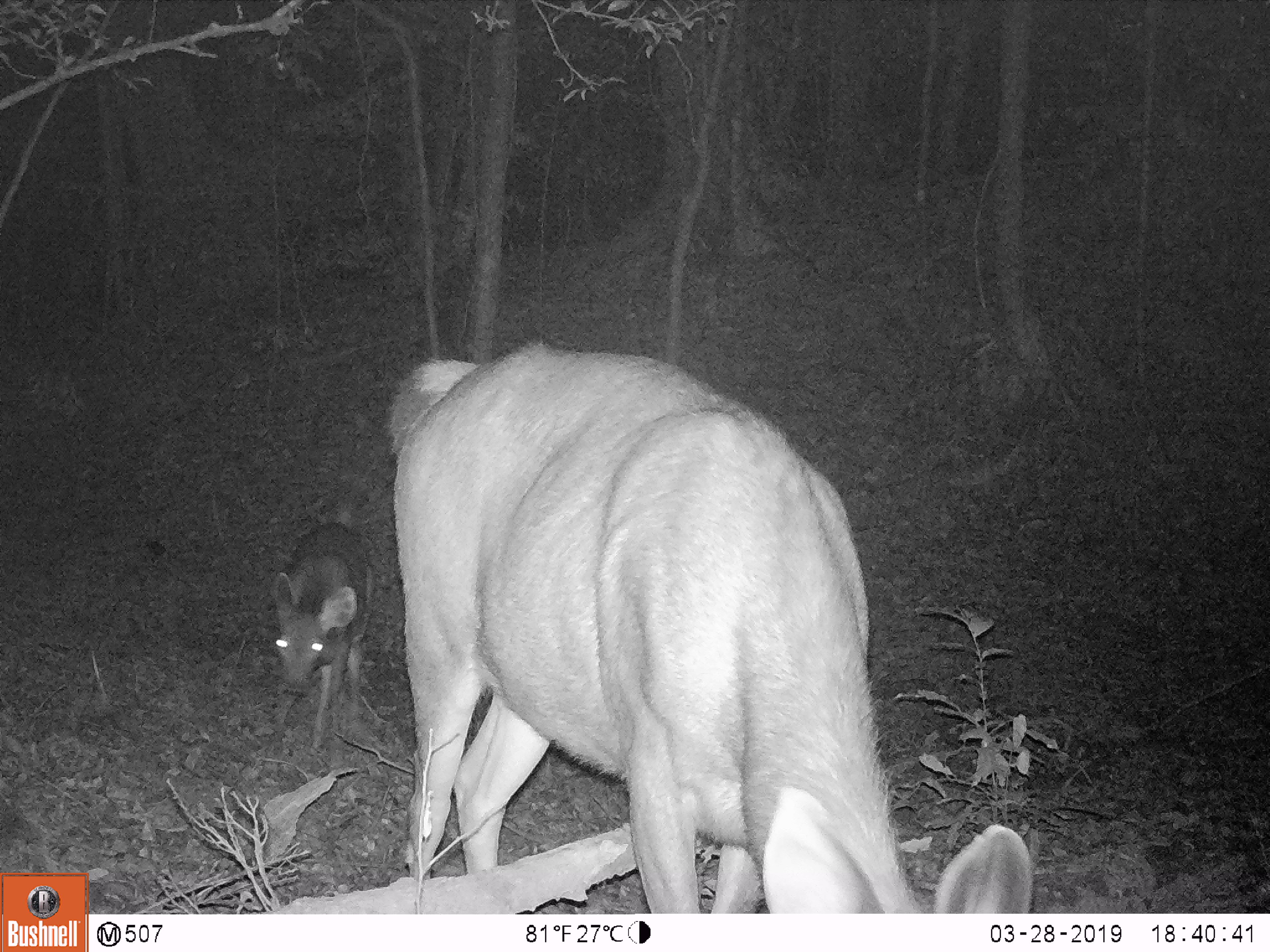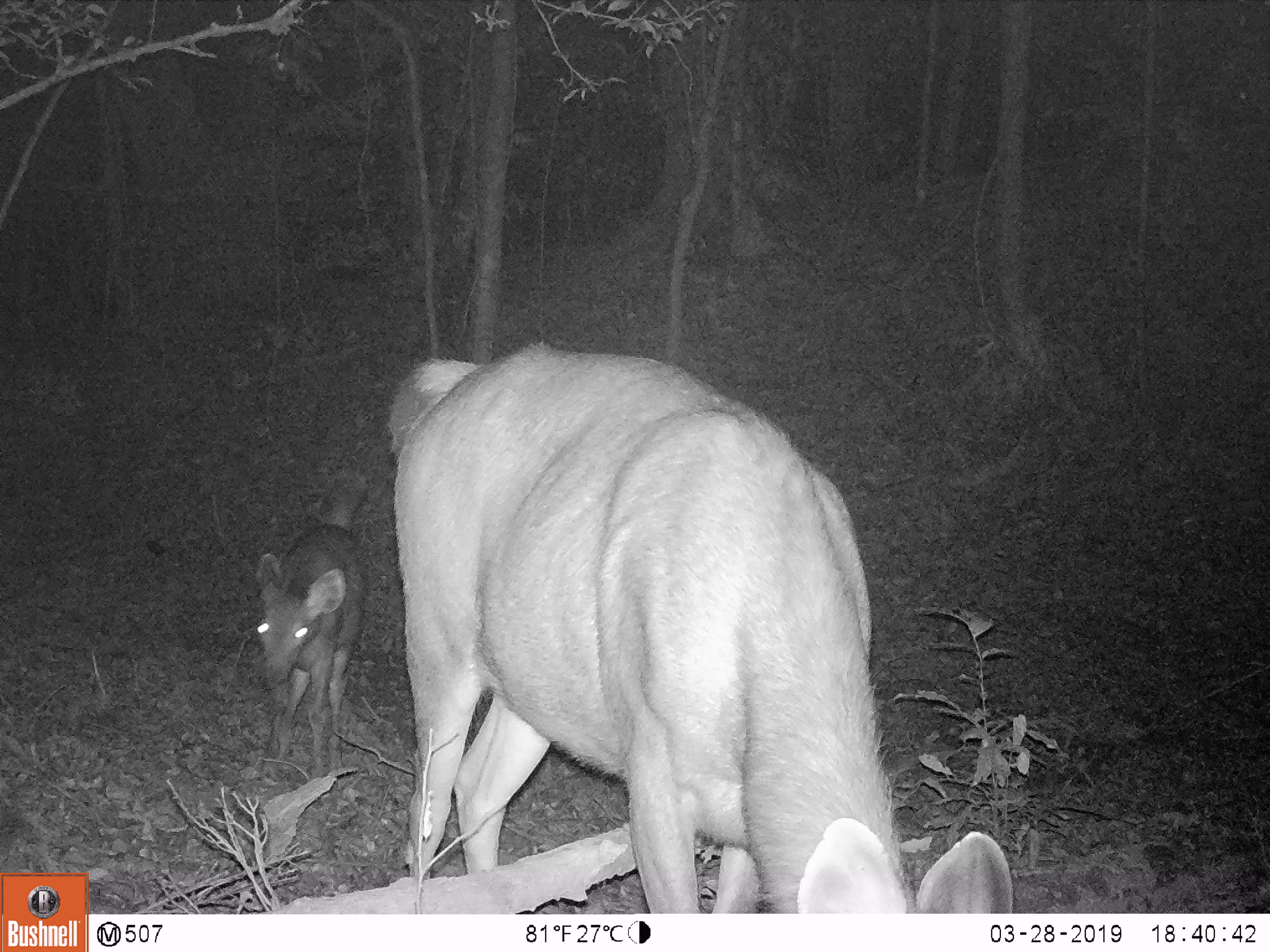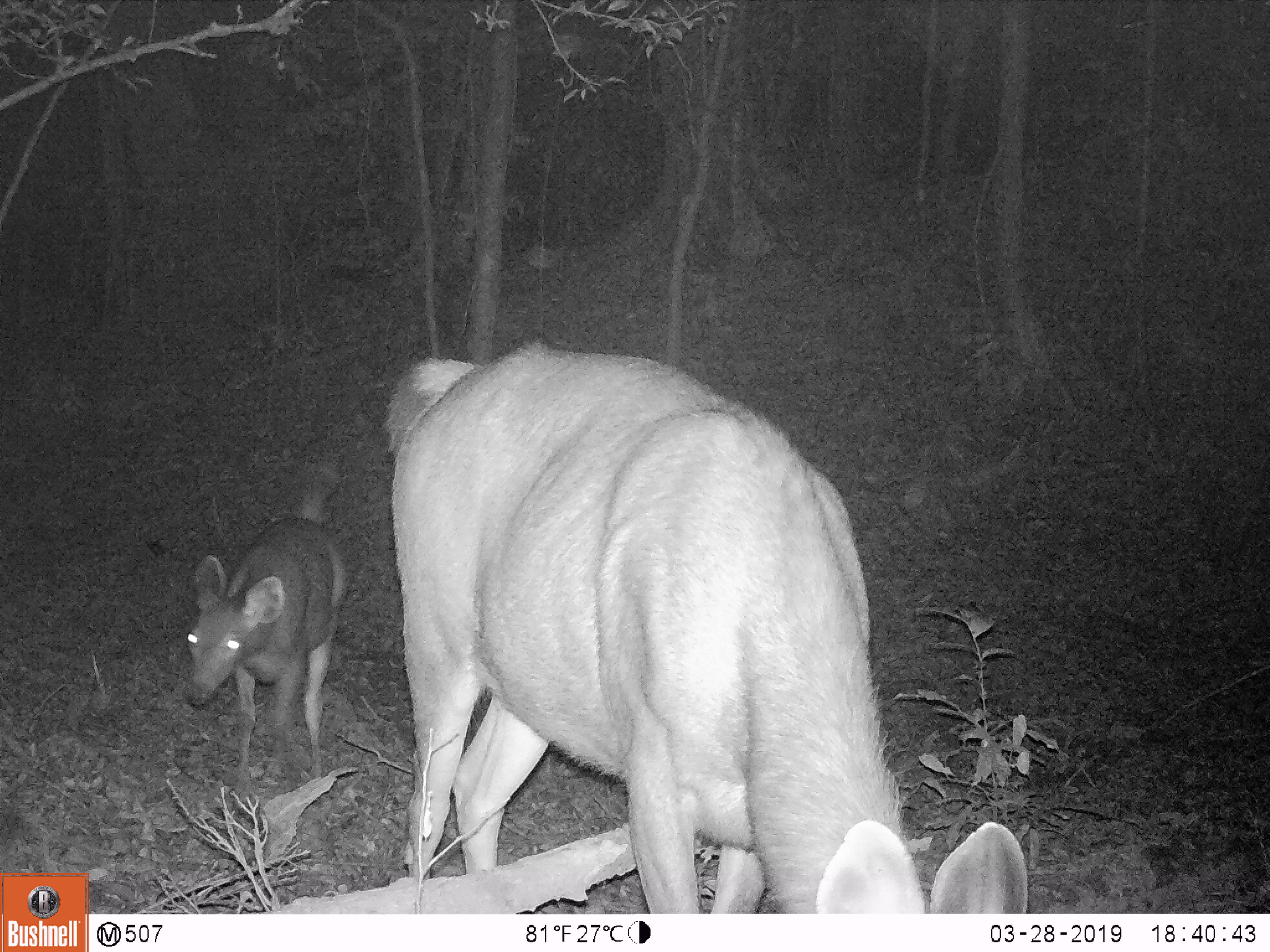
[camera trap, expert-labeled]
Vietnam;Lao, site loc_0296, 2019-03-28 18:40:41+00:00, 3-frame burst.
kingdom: Animalia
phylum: Chordata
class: Mammalia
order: Artiodactyla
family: Cervidae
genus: Rusa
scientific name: Rusa unicolor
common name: sambar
Sambar (Rusa unicolor). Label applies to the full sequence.